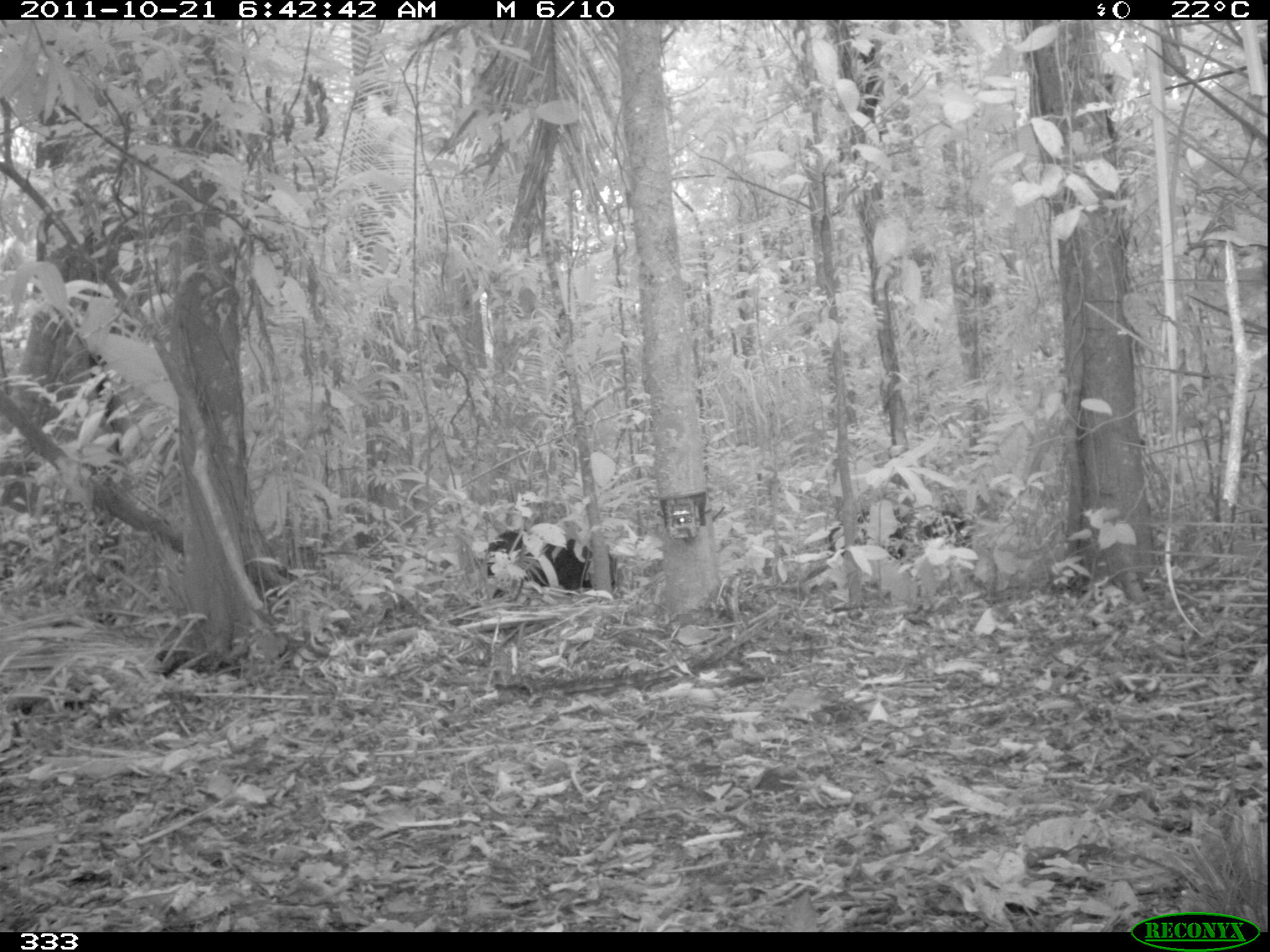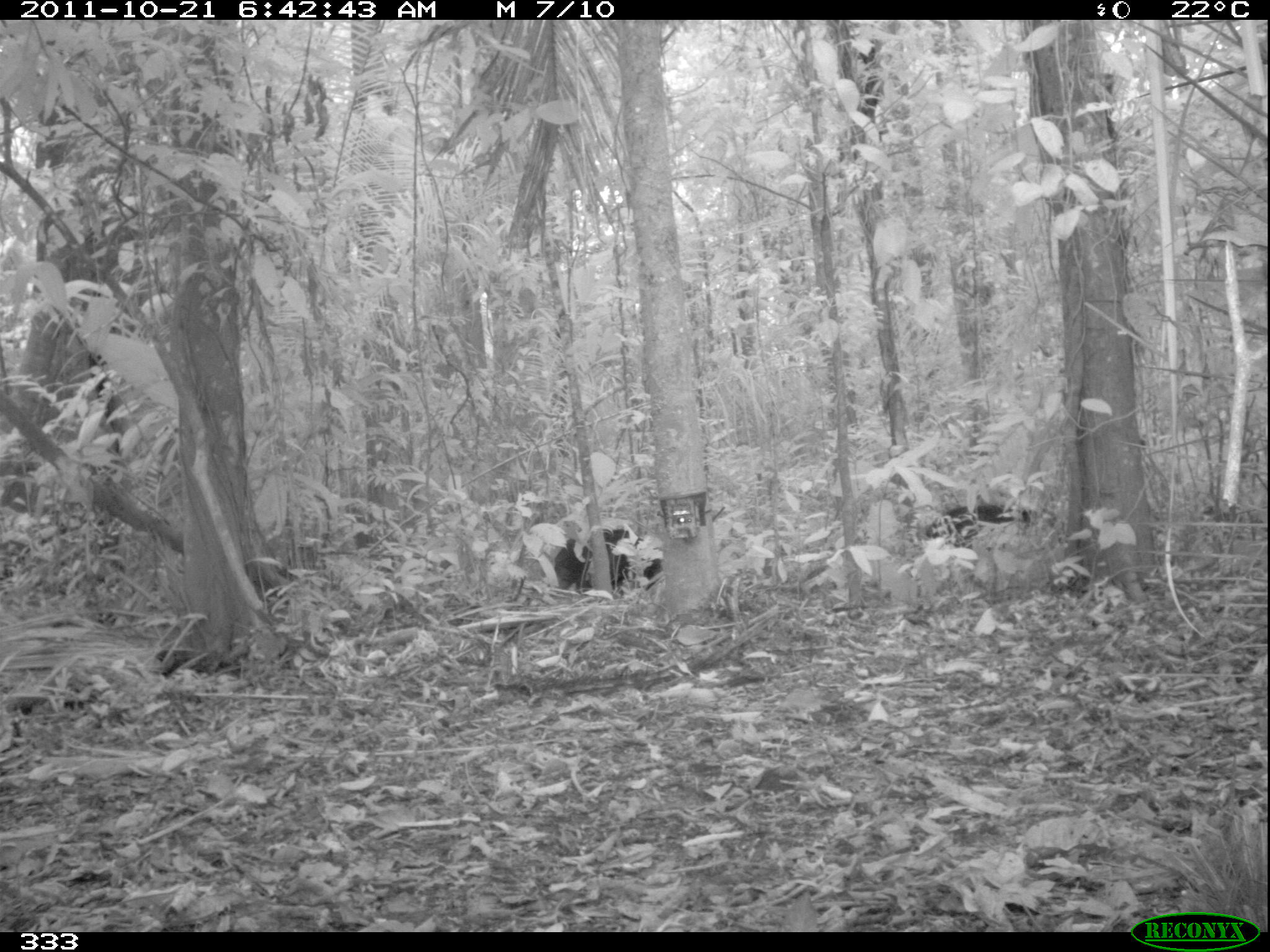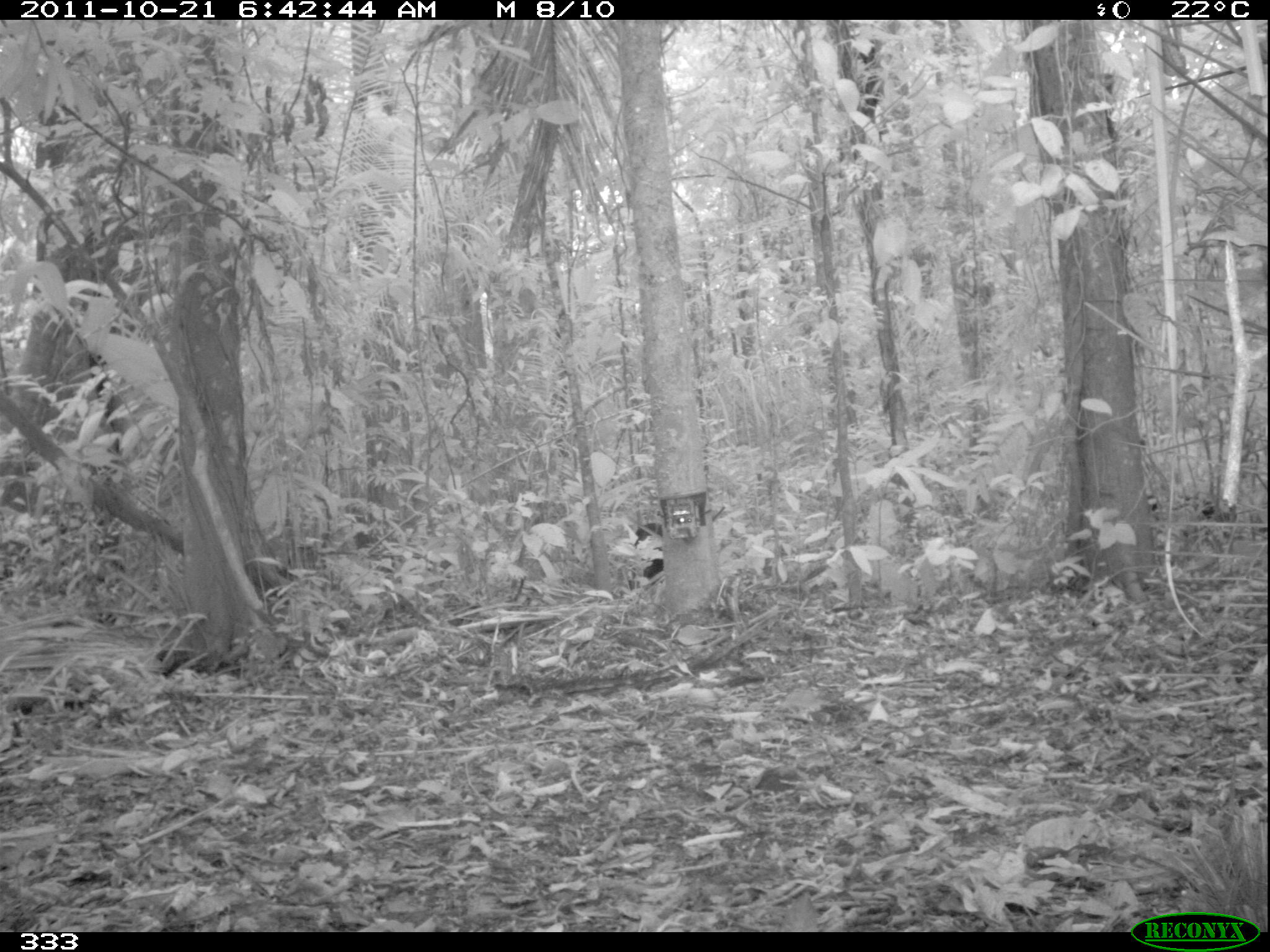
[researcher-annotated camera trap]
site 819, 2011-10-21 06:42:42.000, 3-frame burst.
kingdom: Animalia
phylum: Chordata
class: Mammalia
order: Artiodactyla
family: Tayassuidae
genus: Tayassu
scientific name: Tayassu pecari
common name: white-lipped peccary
Tayassu pecari (white-lipped peccary).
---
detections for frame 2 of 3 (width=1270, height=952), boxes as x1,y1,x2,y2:
tayassu pecari: 553,525,663,597; 925,504,1059,544